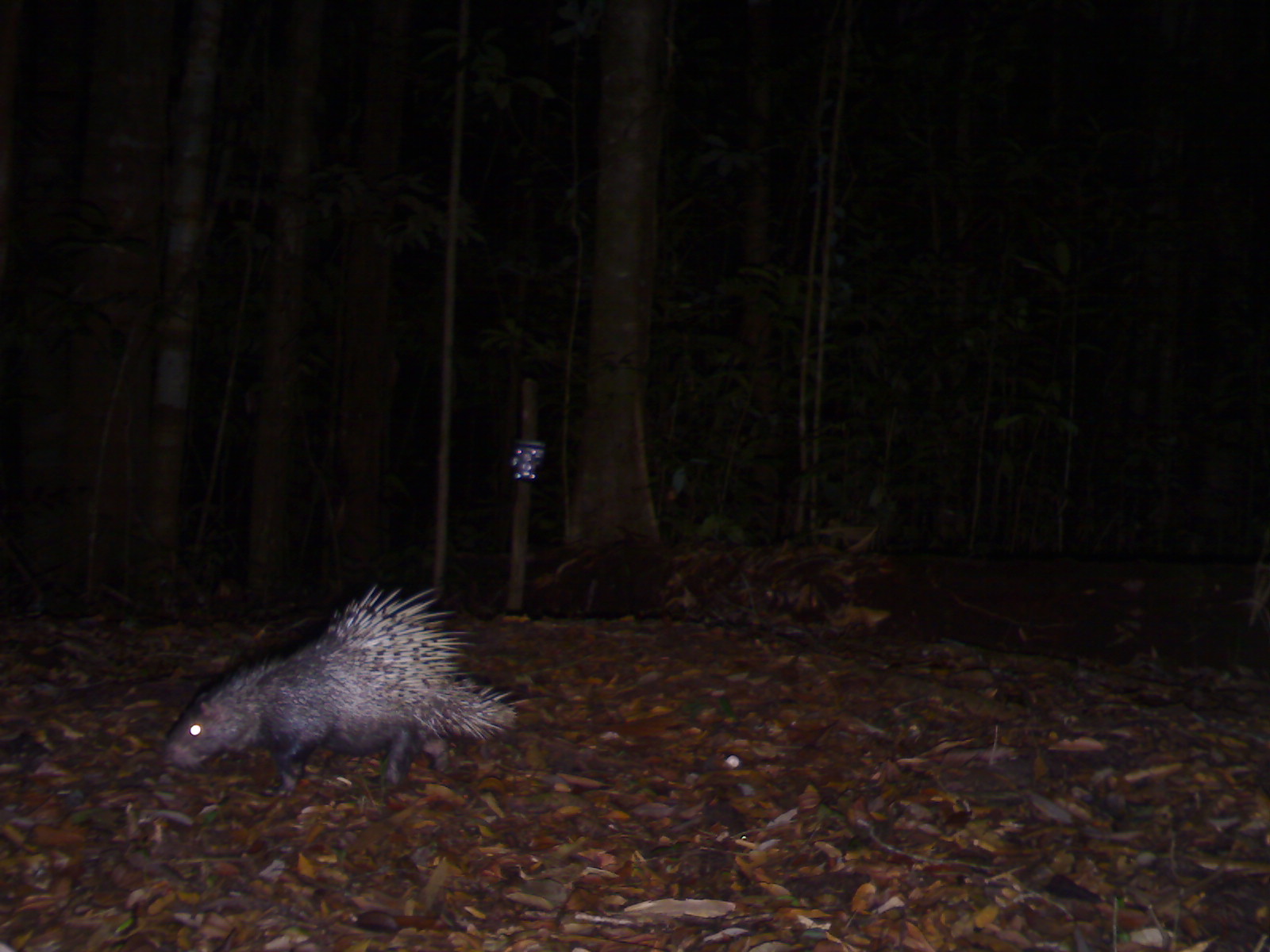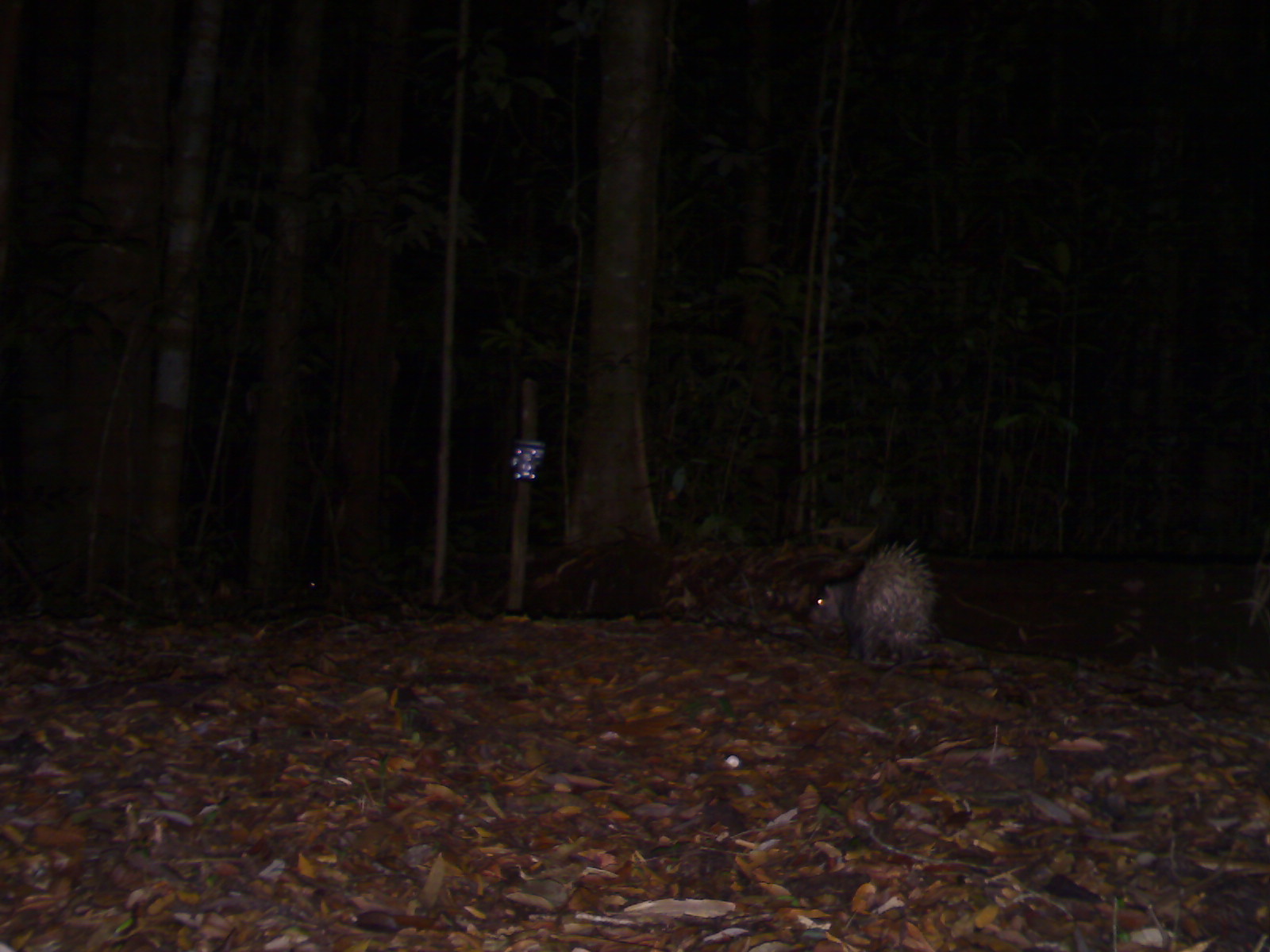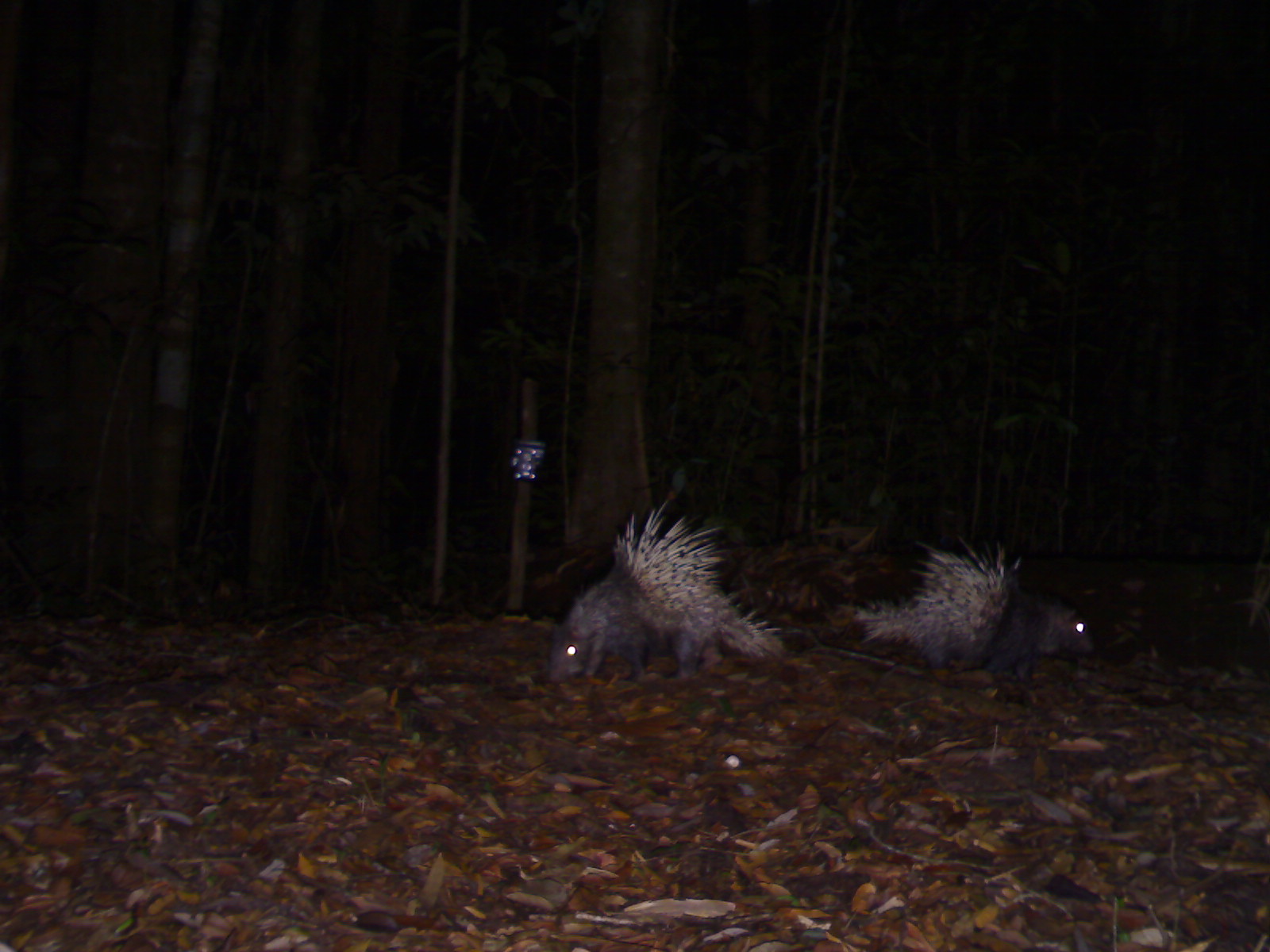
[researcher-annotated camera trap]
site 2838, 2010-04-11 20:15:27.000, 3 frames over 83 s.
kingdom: Animalia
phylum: Chordata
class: Mammalia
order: Rodentia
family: Hystricidae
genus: Hystrix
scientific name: Hystrix brachyura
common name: east asian porcupine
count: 1